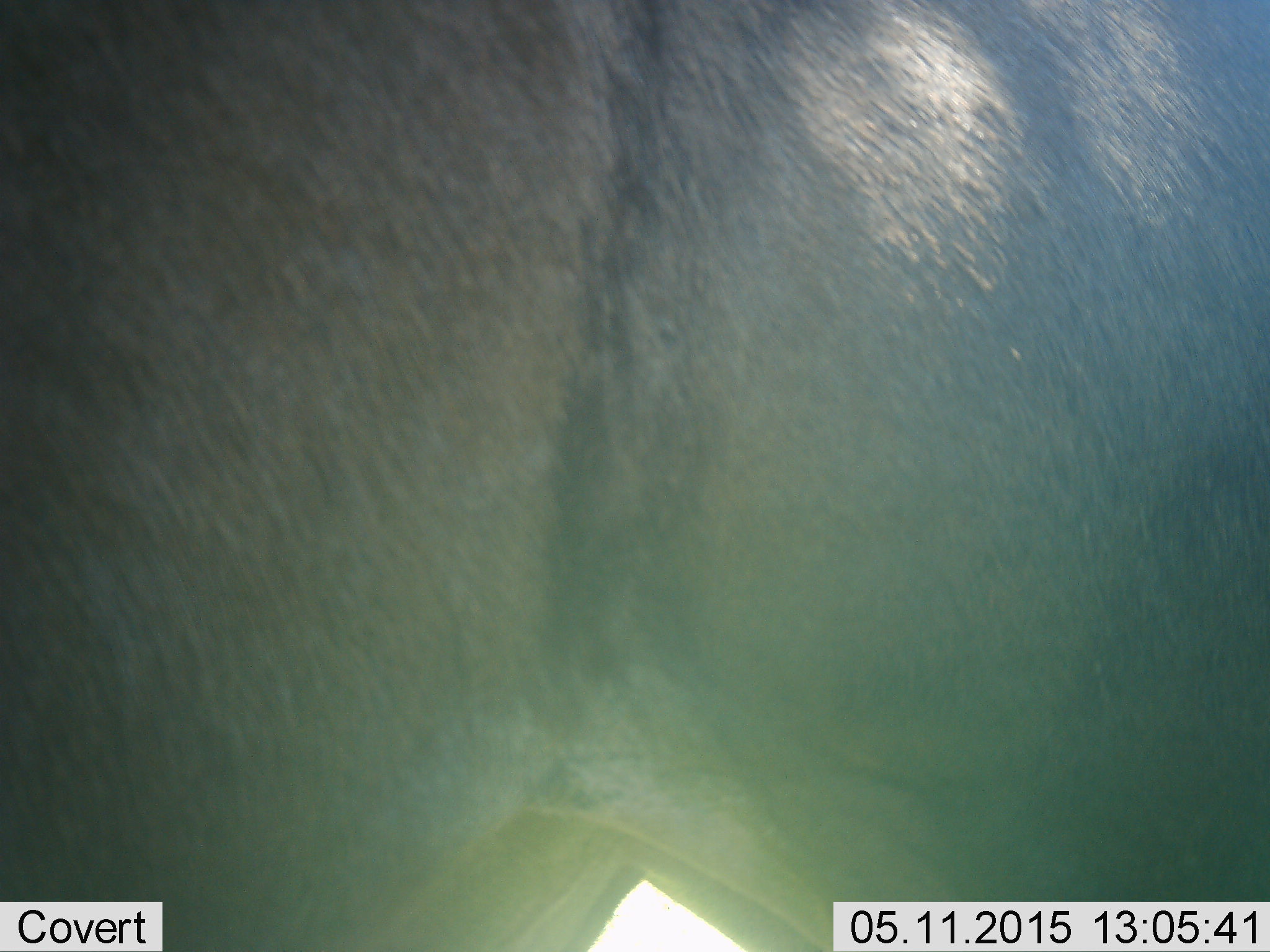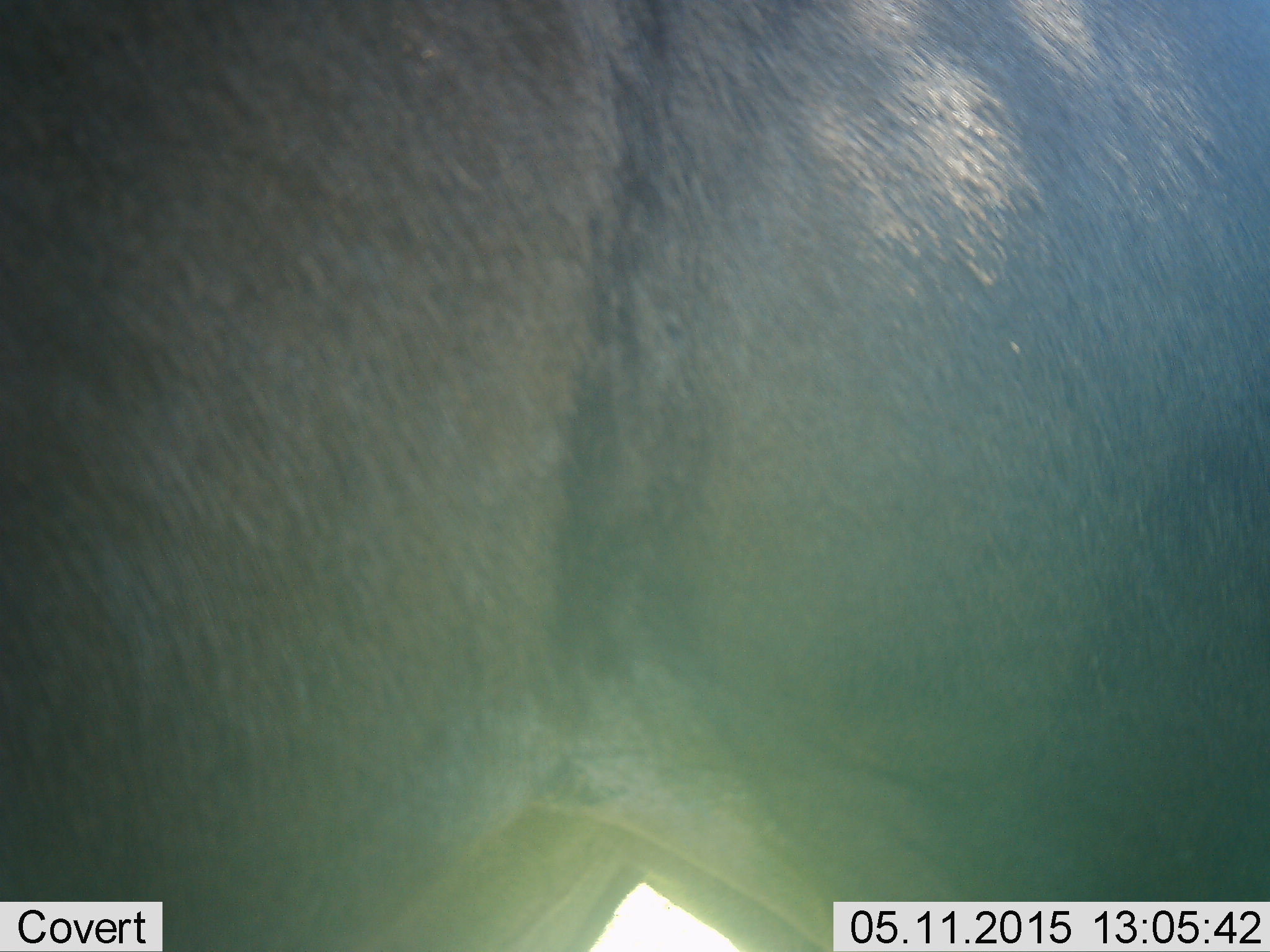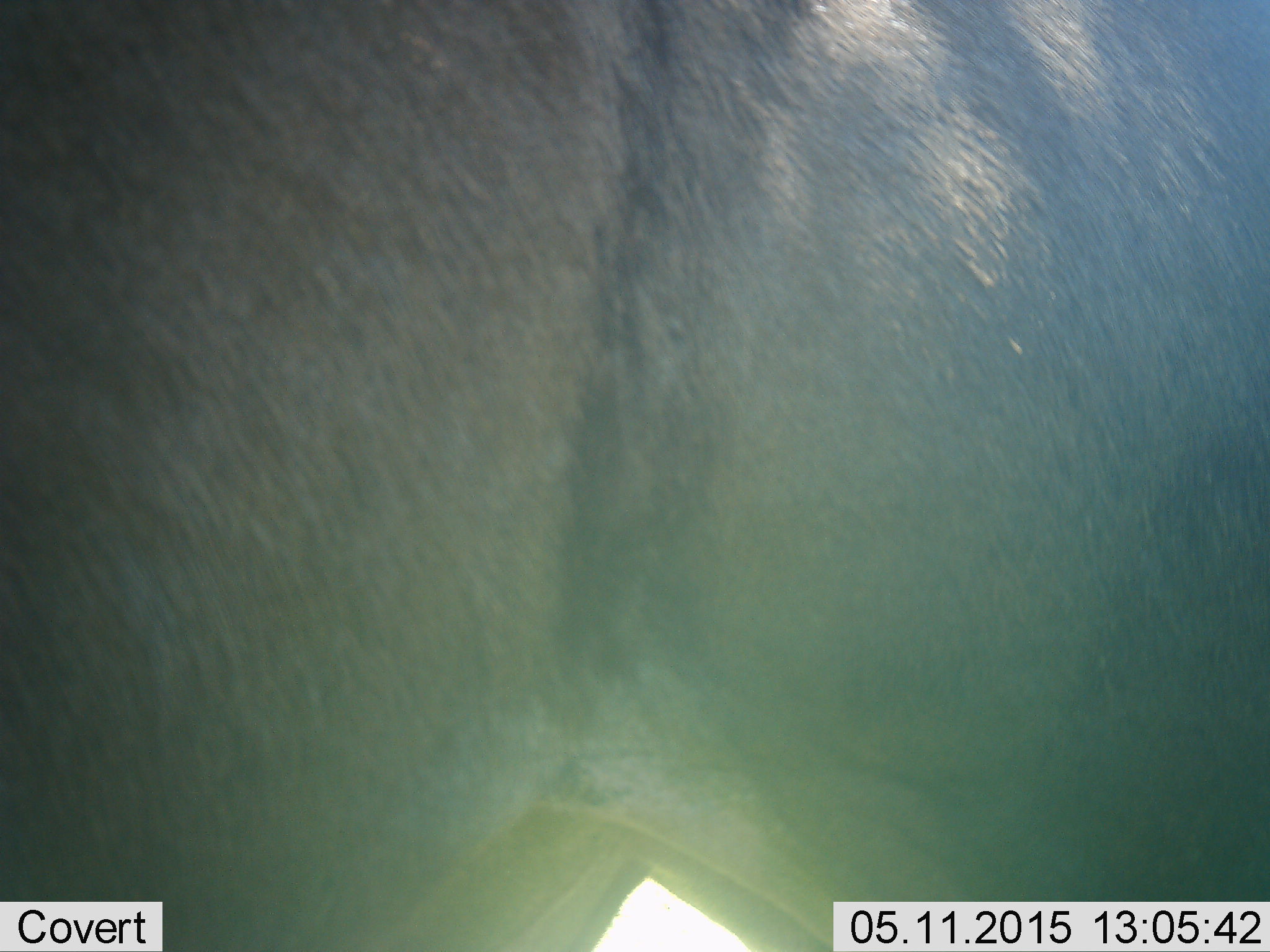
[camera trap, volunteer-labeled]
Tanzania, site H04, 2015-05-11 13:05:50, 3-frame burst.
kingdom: Animalia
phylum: Chordata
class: Mammalia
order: Artiodactyla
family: Bovidae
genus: Connochaetes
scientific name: Connochaetes taurinus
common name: blue wildebeest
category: wildebeest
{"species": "wildebeest (blue wildebeest) (Connochaetes taurinus)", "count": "1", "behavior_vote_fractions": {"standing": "100%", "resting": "0%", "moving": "0%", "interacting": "0%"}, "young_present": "0%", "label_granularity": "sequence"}